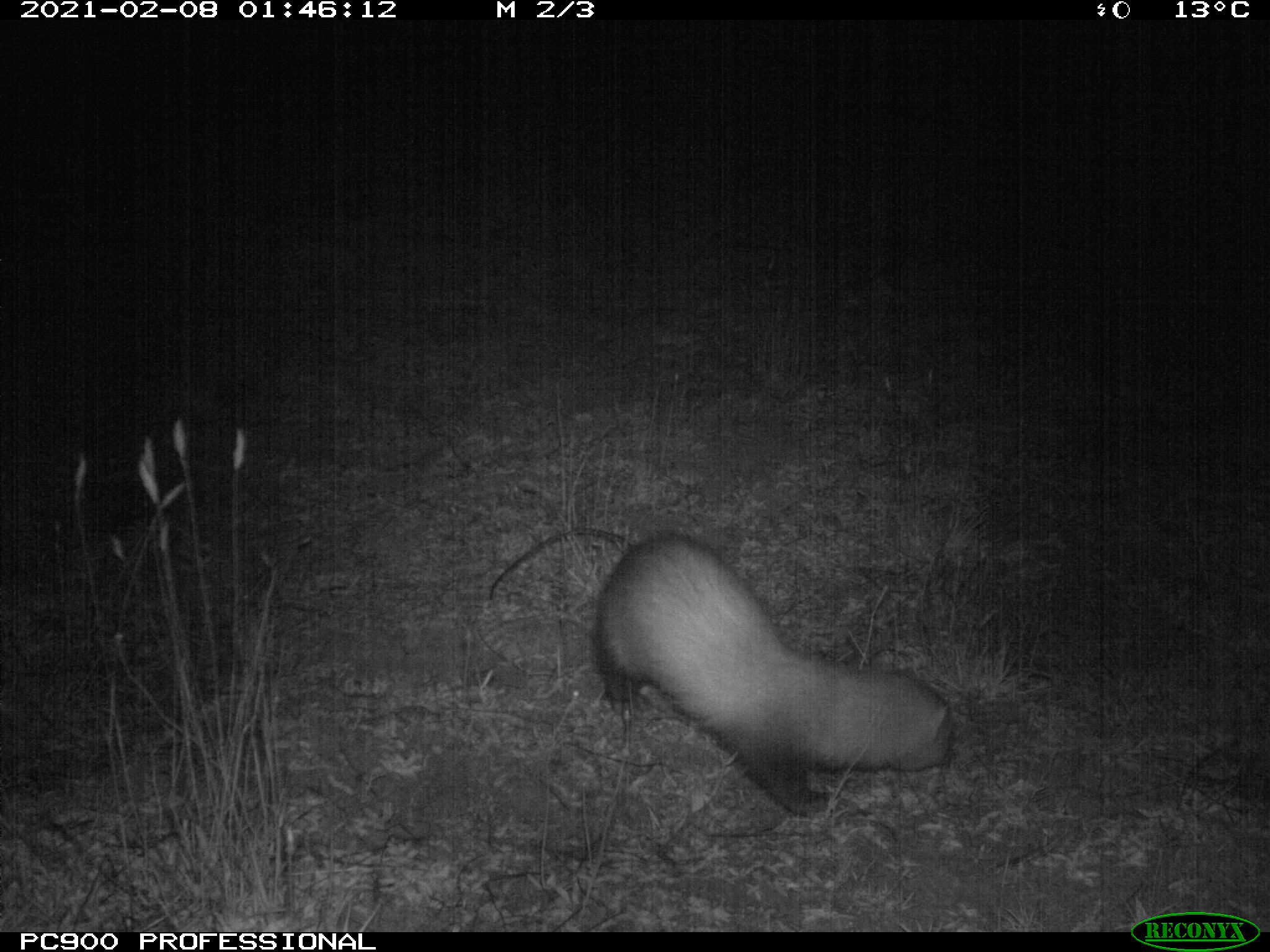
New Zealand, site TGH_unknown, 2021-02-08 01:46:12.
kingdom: Animalia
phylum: Chordata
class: Mammalia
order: Carnivora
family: Mustelidae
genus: Mustela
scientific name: Mustela furo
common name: ferret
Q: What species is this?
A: Ferret (Mustela furo).